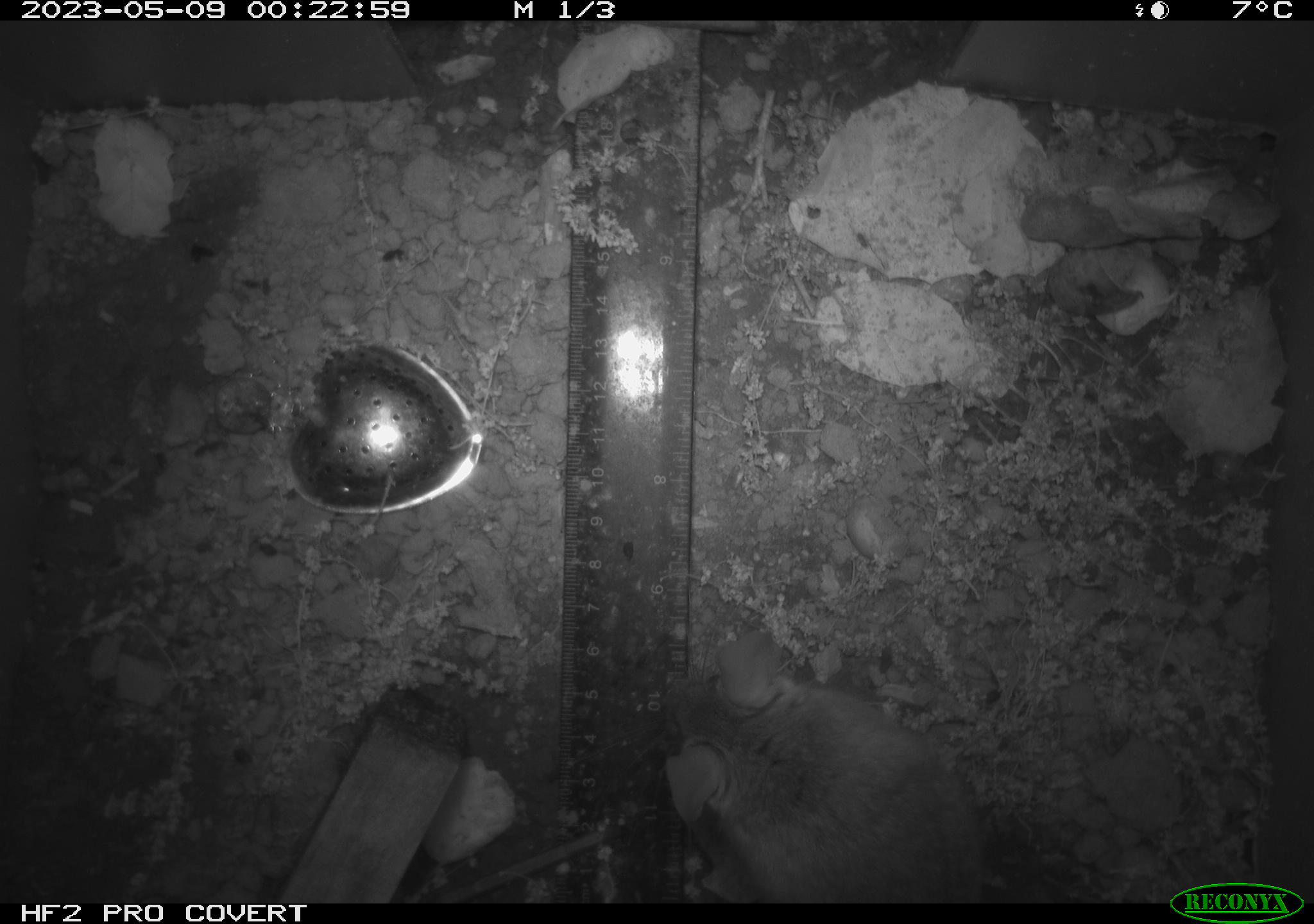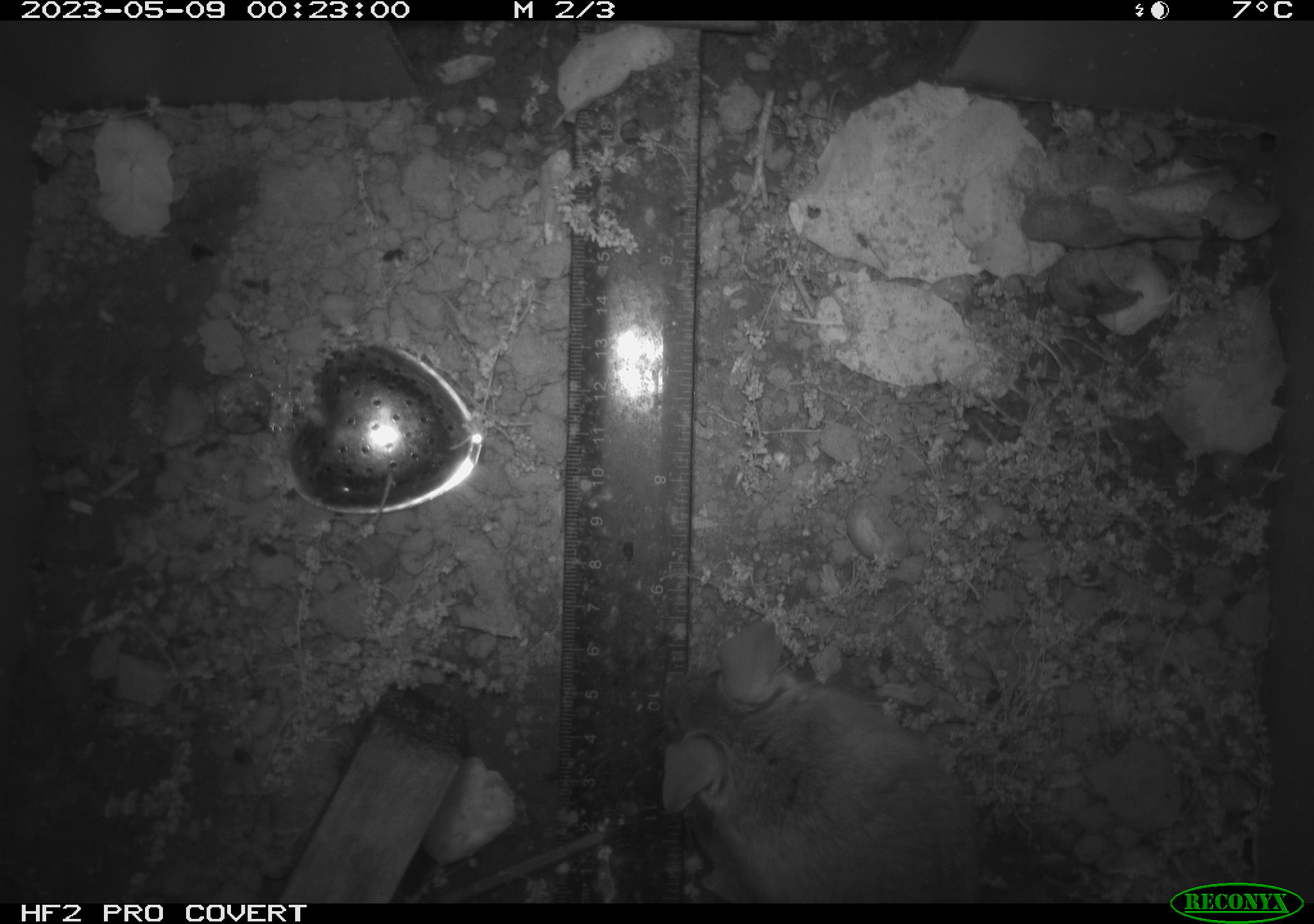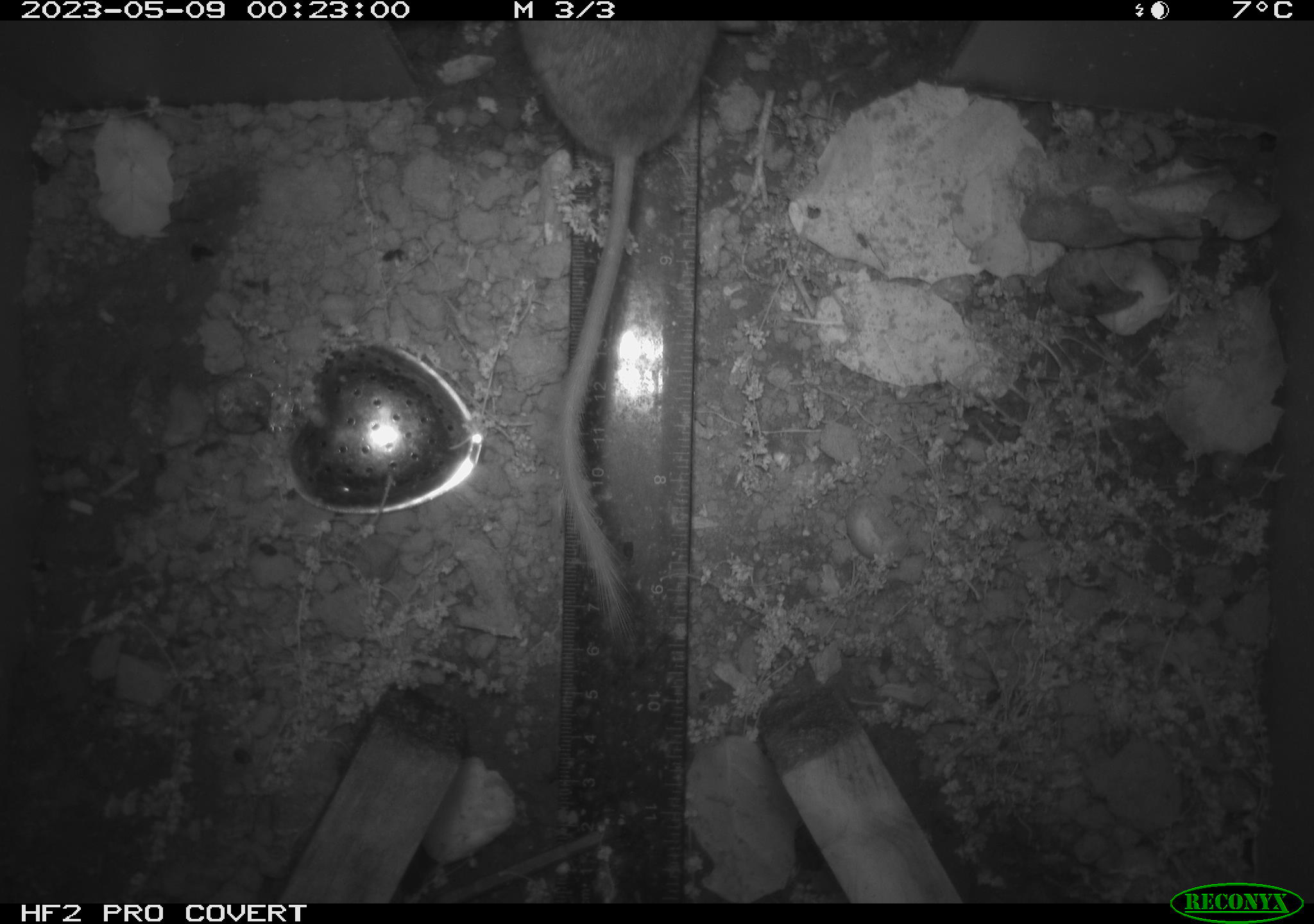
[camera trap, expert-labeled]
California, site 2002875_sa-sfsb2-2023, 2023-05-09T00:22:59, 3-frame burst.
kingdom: Animalia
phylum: Chordata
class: Mammalia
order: Rodentia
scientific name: Rodentia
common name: mouse species